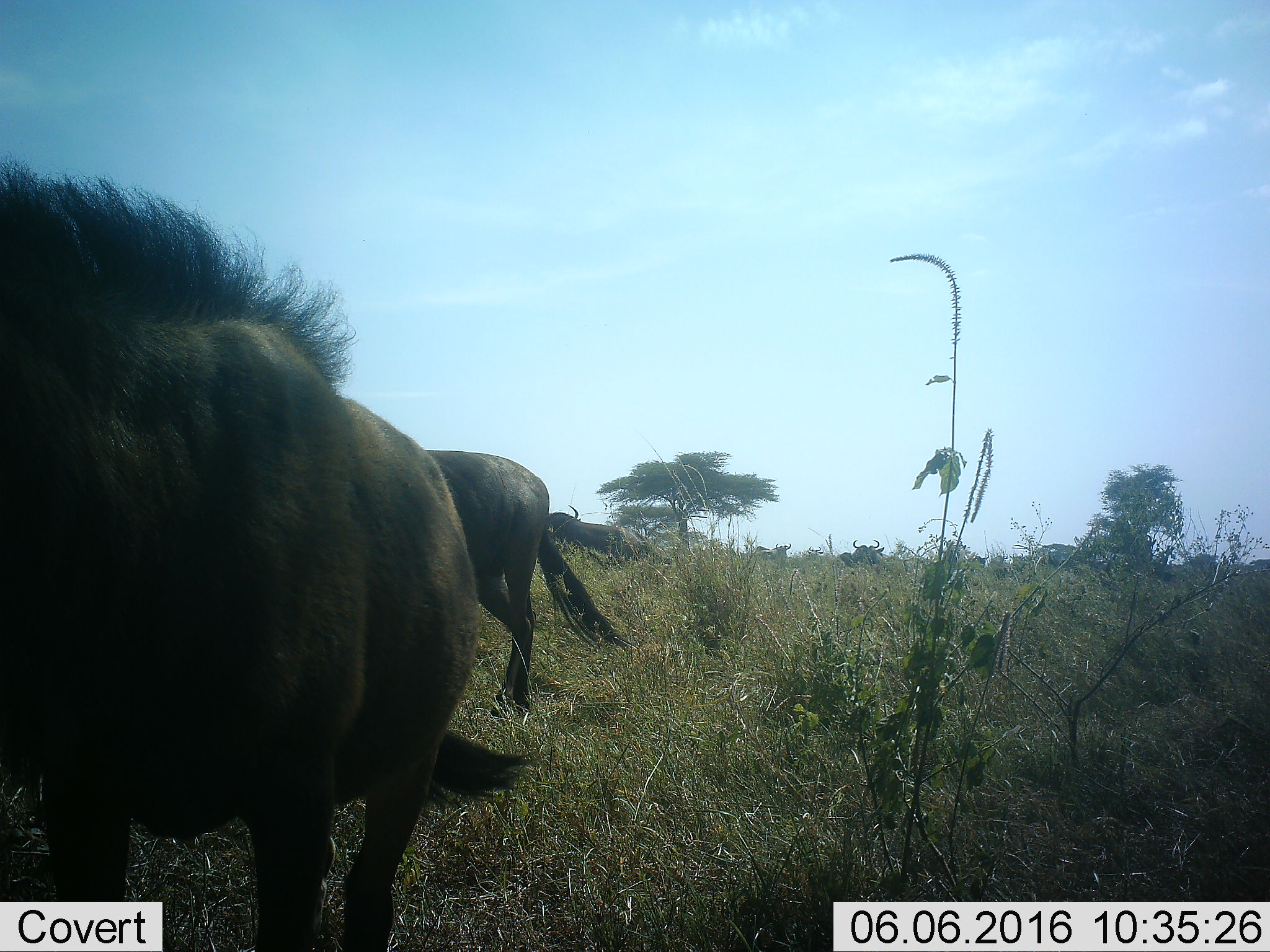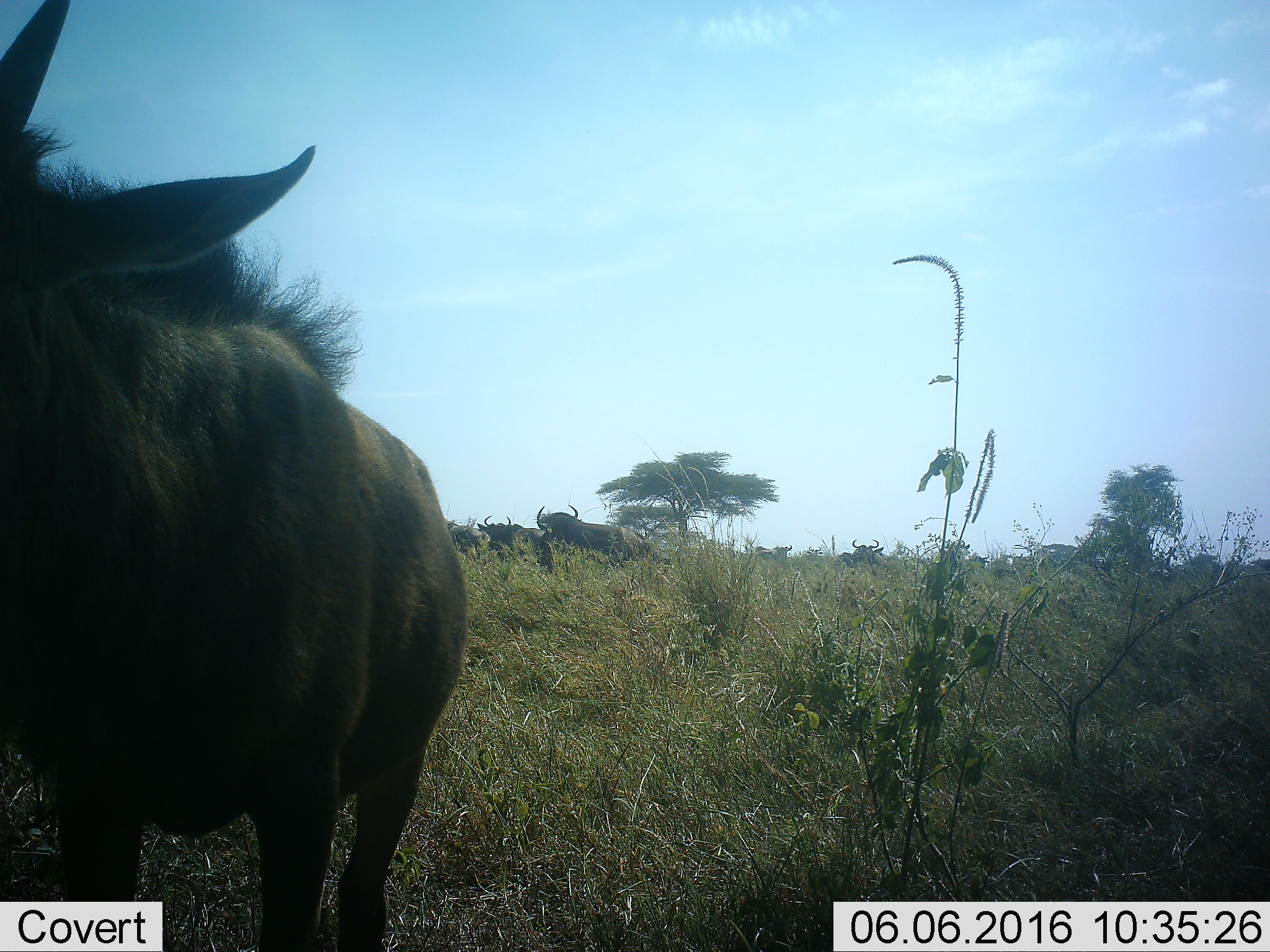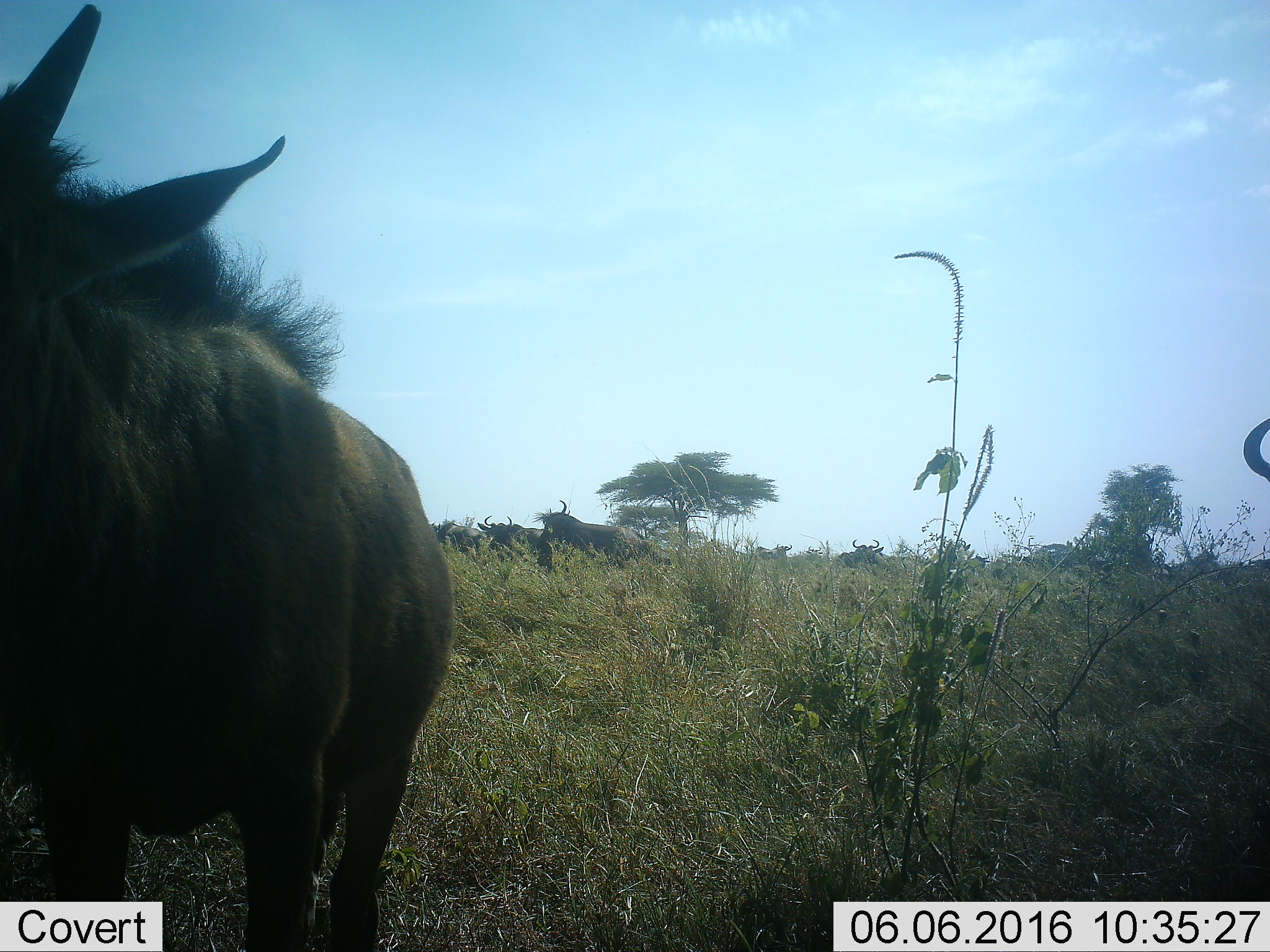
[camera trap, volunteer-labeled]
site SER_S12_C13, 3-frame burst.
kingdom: Animalia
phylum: Chordata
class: Mammalia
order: Artiodactyla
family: Bovidae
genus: Connochaetes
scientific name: Connochaetes taurinus taurinus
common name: blue wildebeest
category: wildebeestblue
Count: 10.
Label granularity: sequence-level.